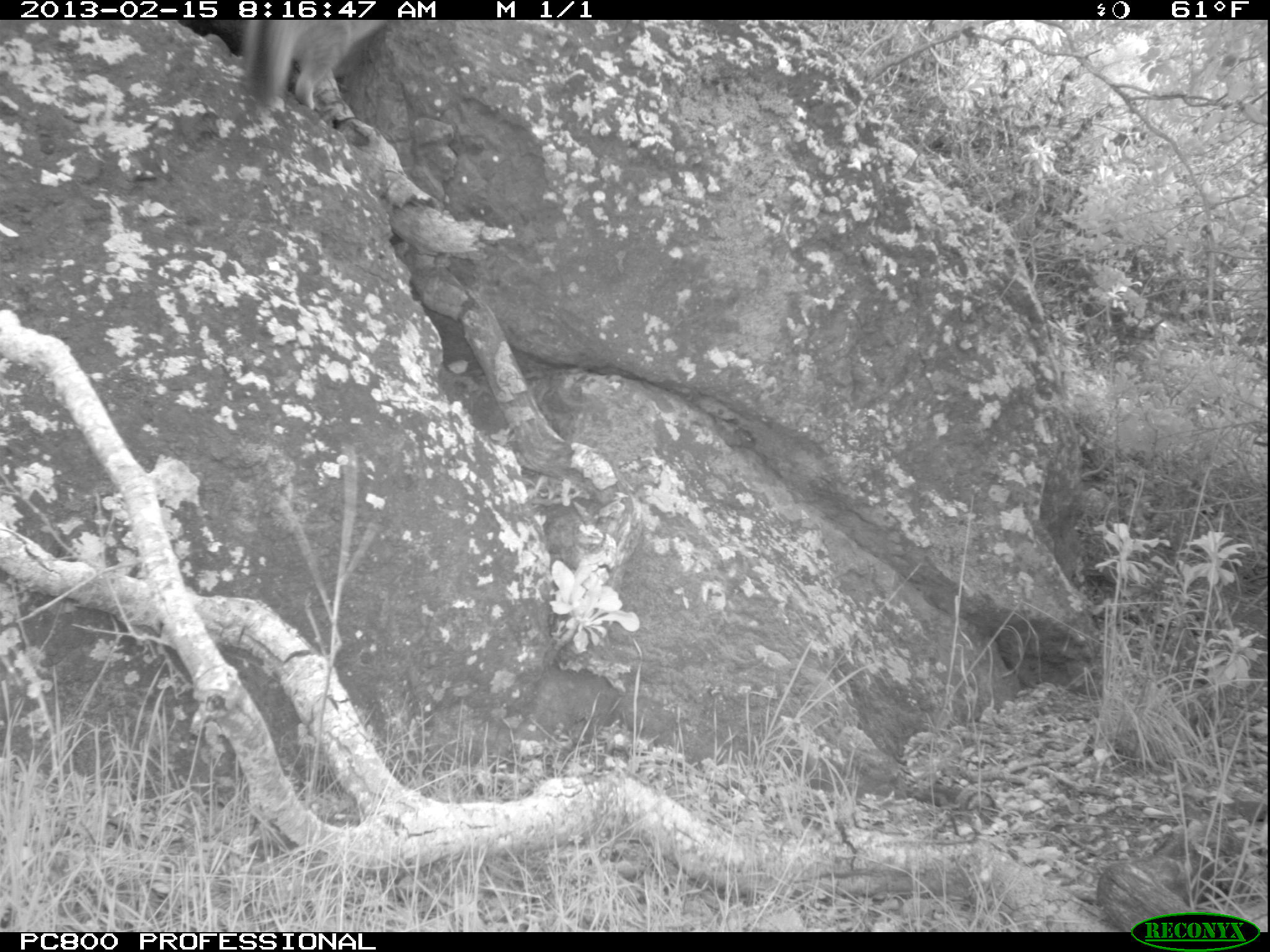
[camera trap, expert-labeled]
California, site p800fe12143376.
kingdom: Animalia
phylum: Chordata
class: Mammalia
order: Carnivora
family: Canidae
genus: Urocyon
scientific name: Urocyon littoralis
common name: island fox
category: fox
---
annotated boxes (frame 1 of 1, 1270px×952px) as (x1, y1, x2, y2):
fox: (239, 20, 391, 117)